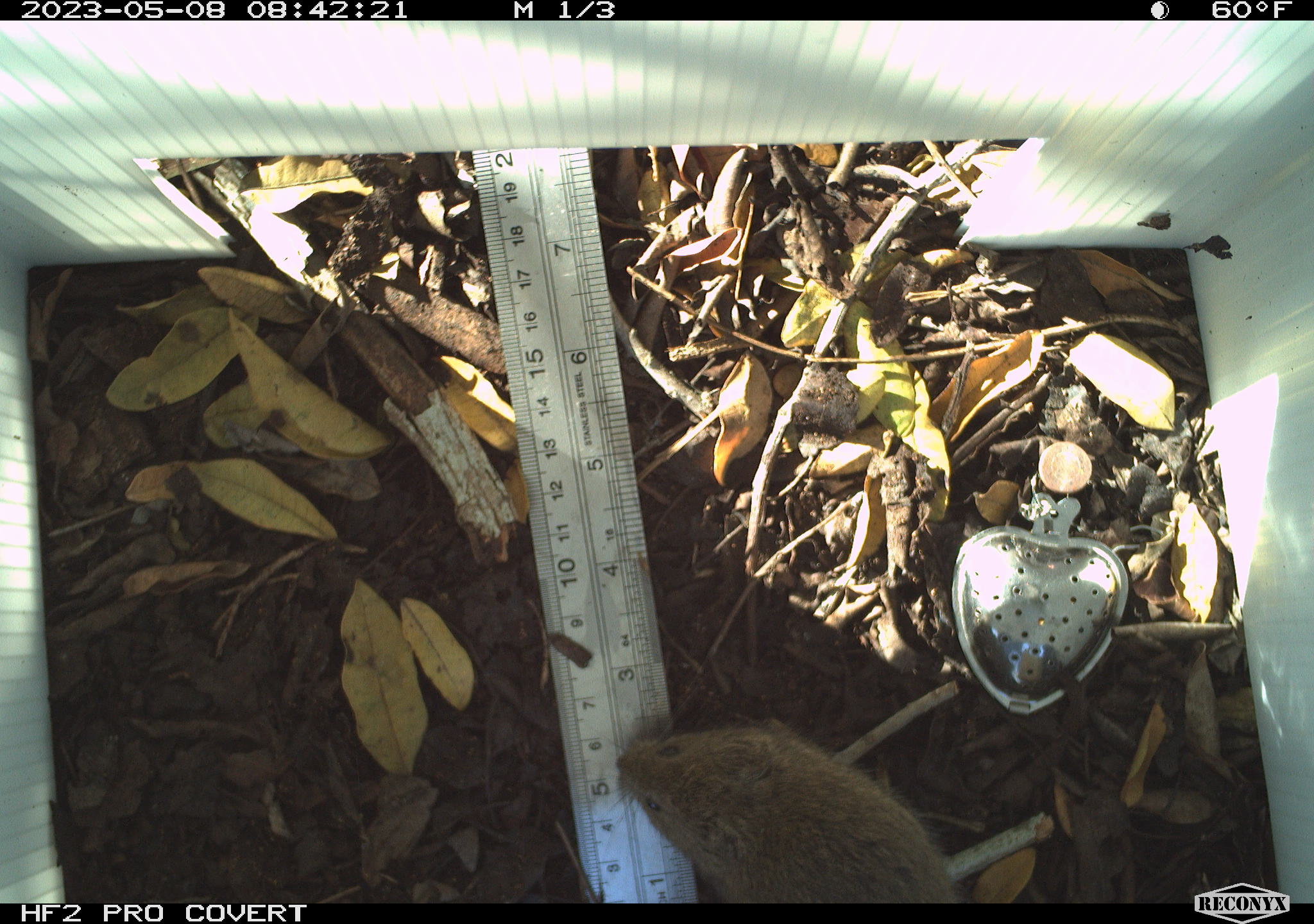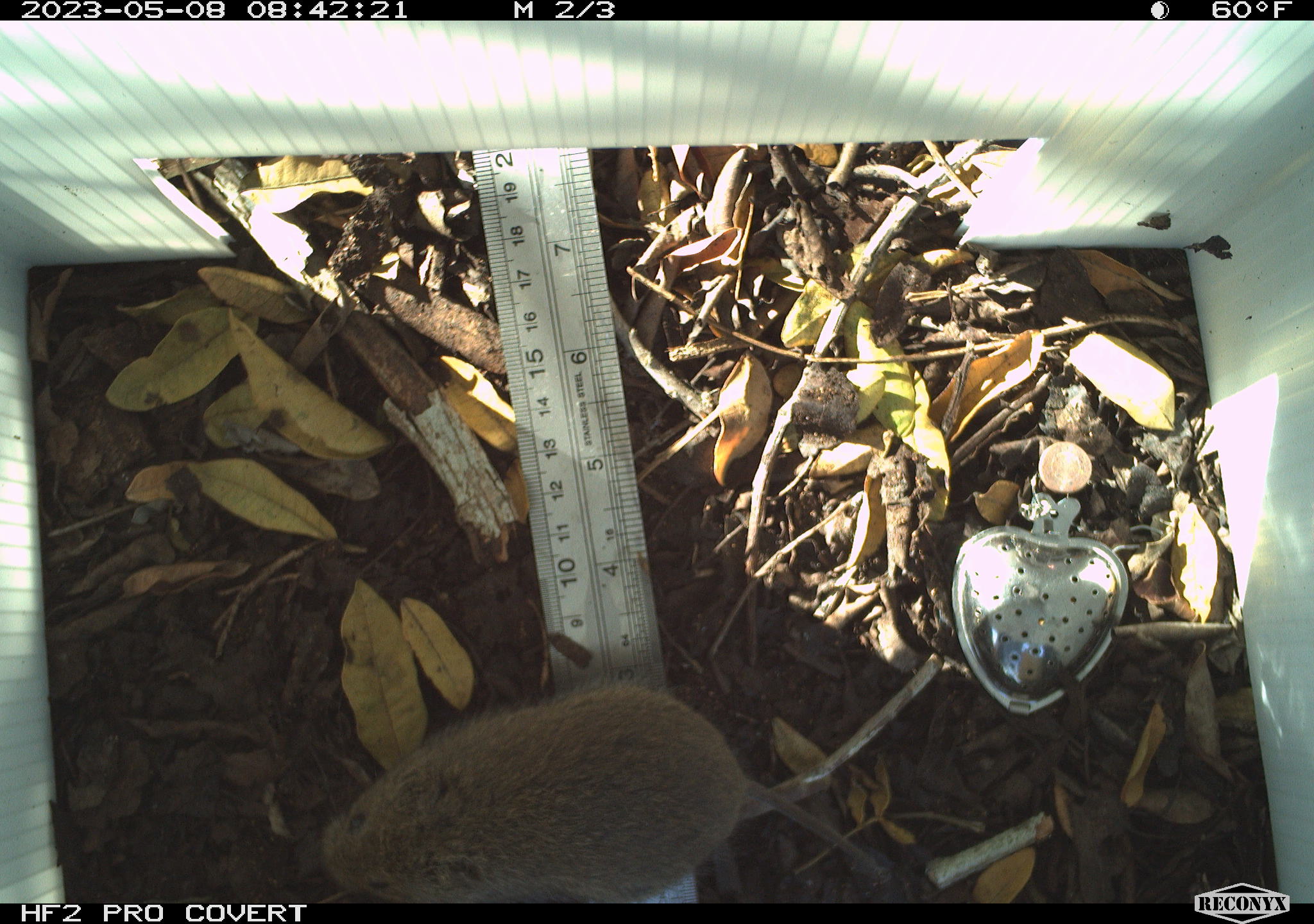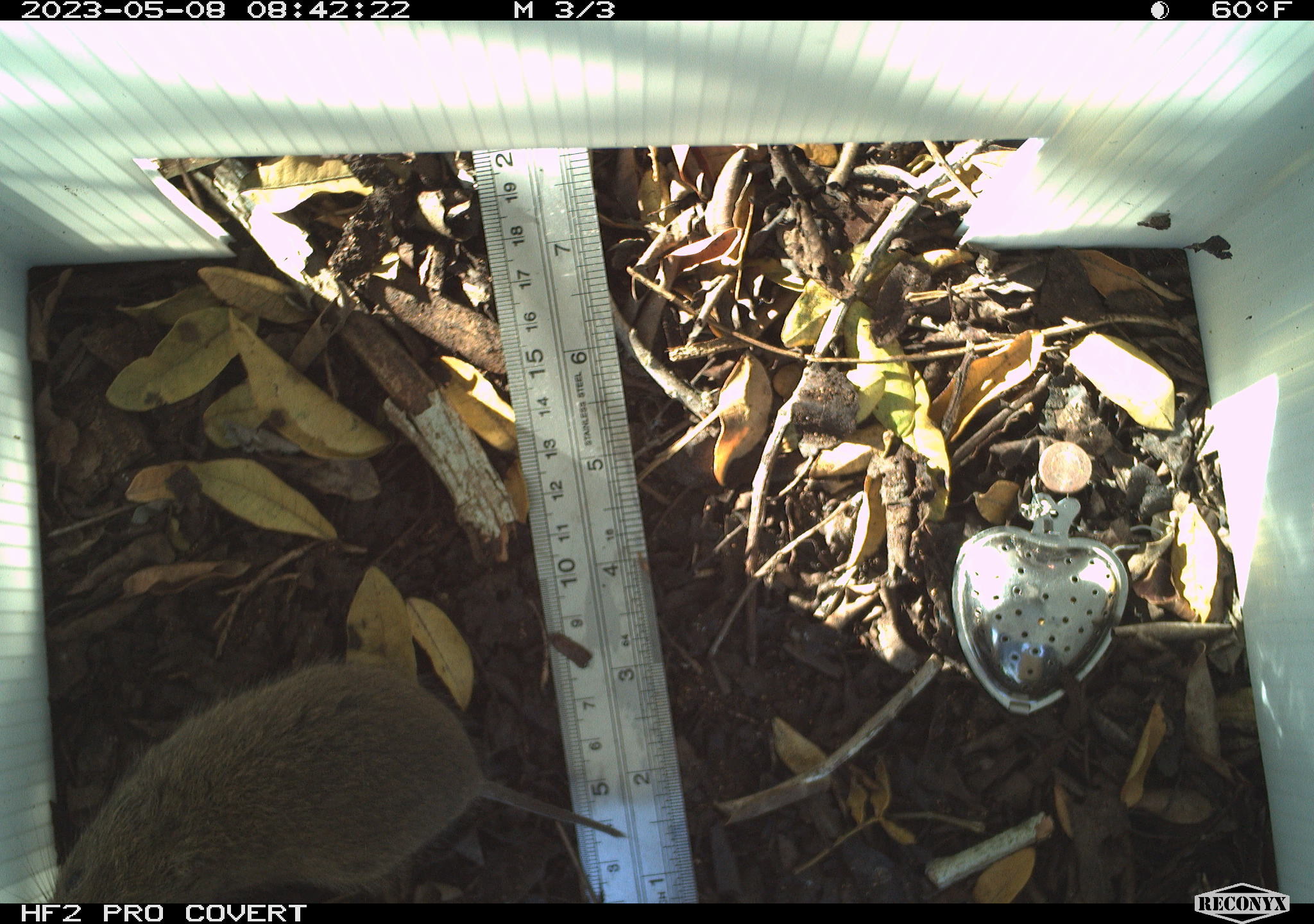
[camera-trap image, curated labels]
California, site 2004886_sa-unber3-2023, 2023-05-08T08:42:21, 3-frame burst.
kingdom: Animalia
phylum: Chordata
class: Mammalia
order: Rodentia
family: Cricetidae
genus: Microtus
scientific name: Microtus californicus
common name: california vole